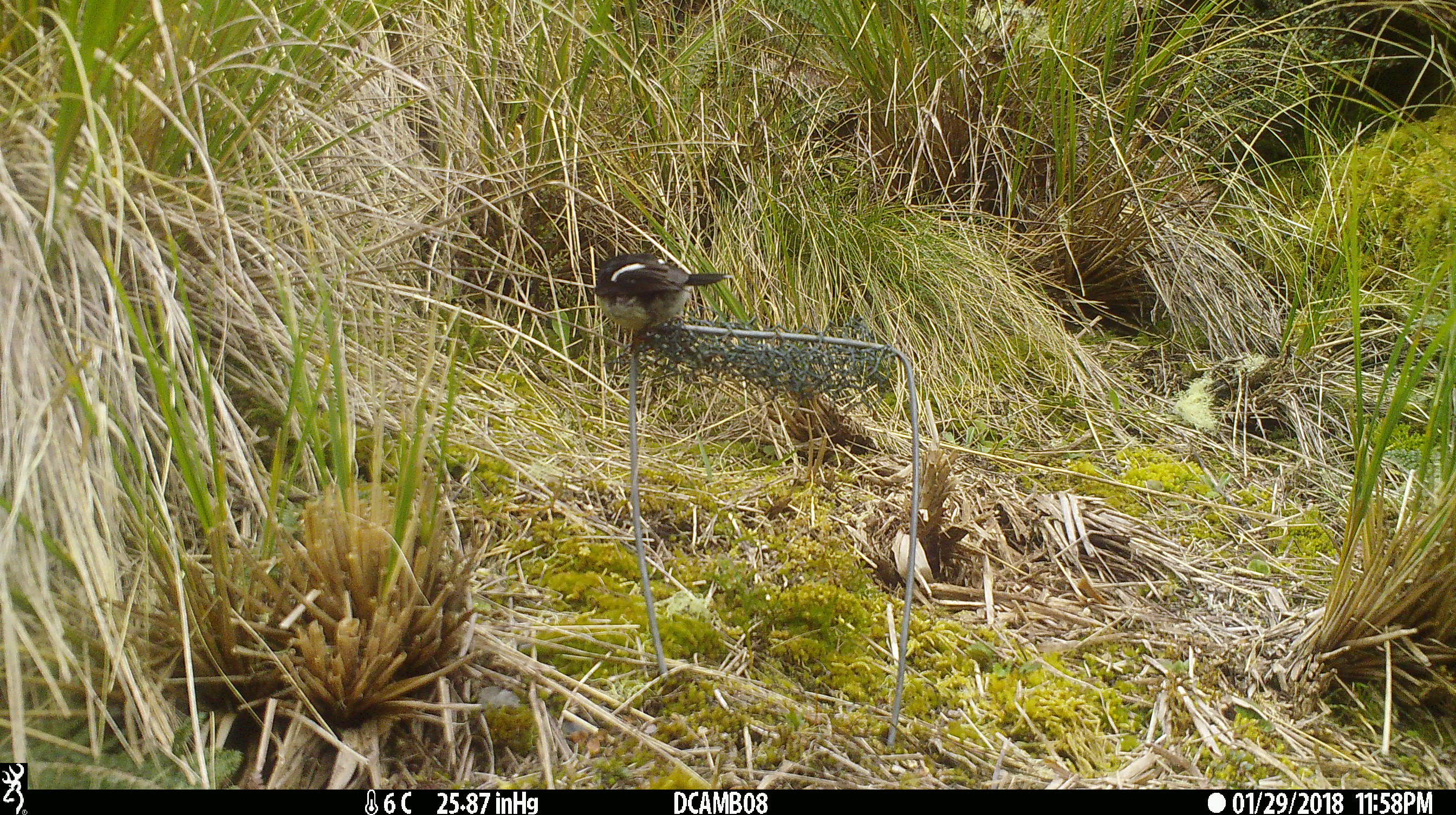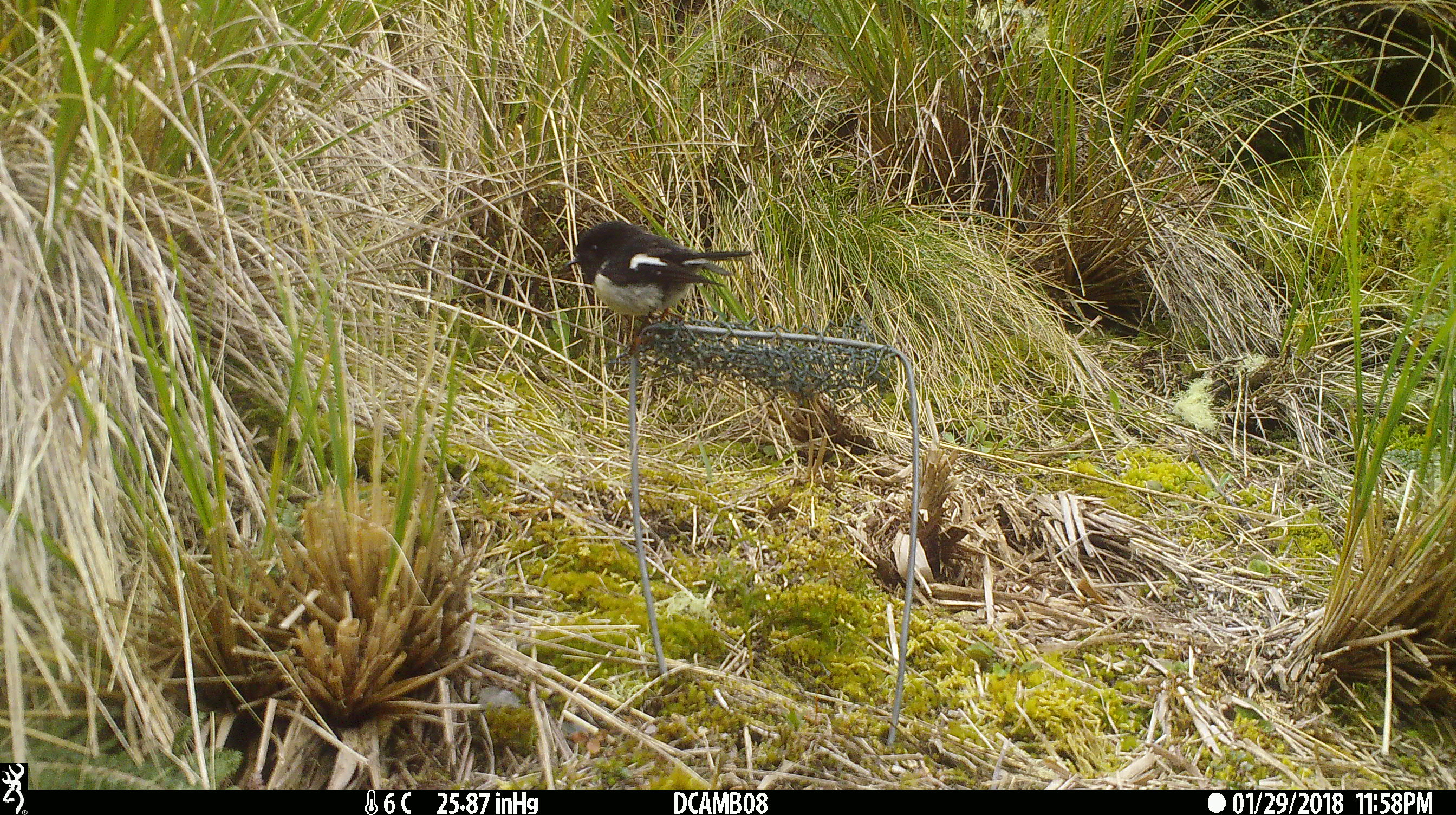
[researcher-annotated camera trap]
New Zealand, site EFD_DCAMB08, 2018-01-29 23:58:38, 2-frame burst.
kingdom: Animalia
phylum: Chordata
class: Aves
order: Passeriformes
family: Petroicidae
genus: Petroica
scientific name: Petroica macrocephala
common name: tomtit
Tomtit (Petroica macrocephala).